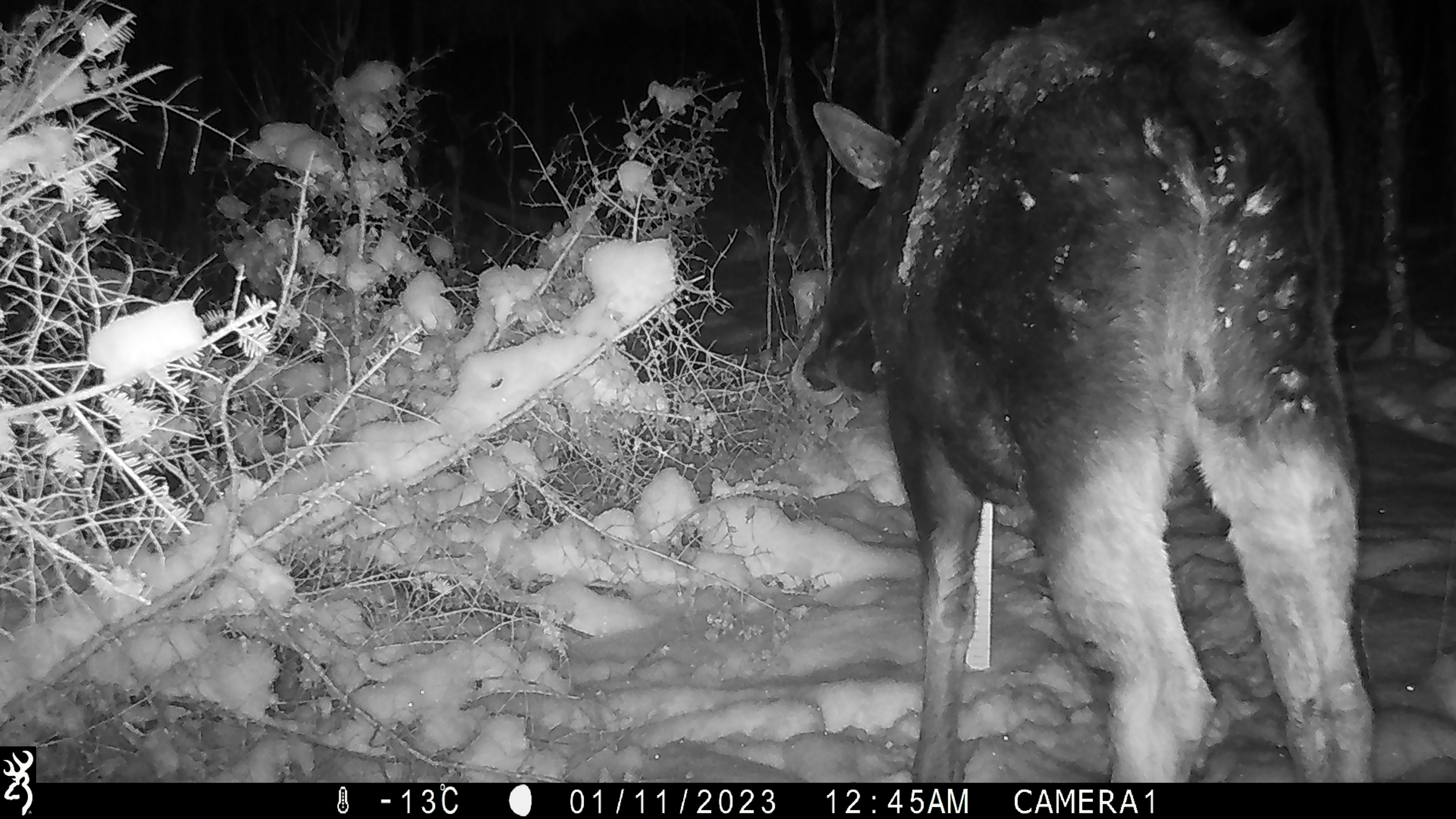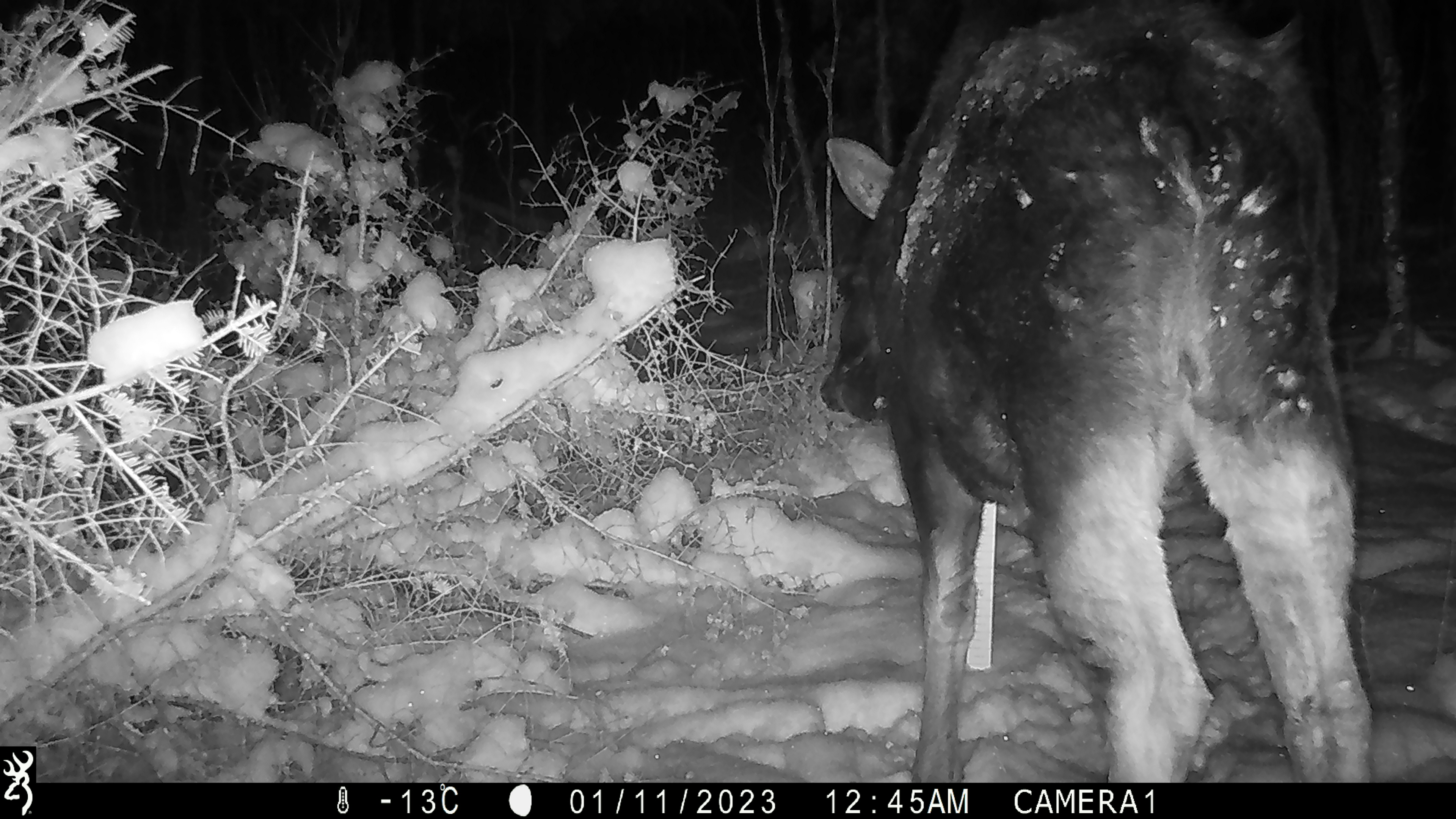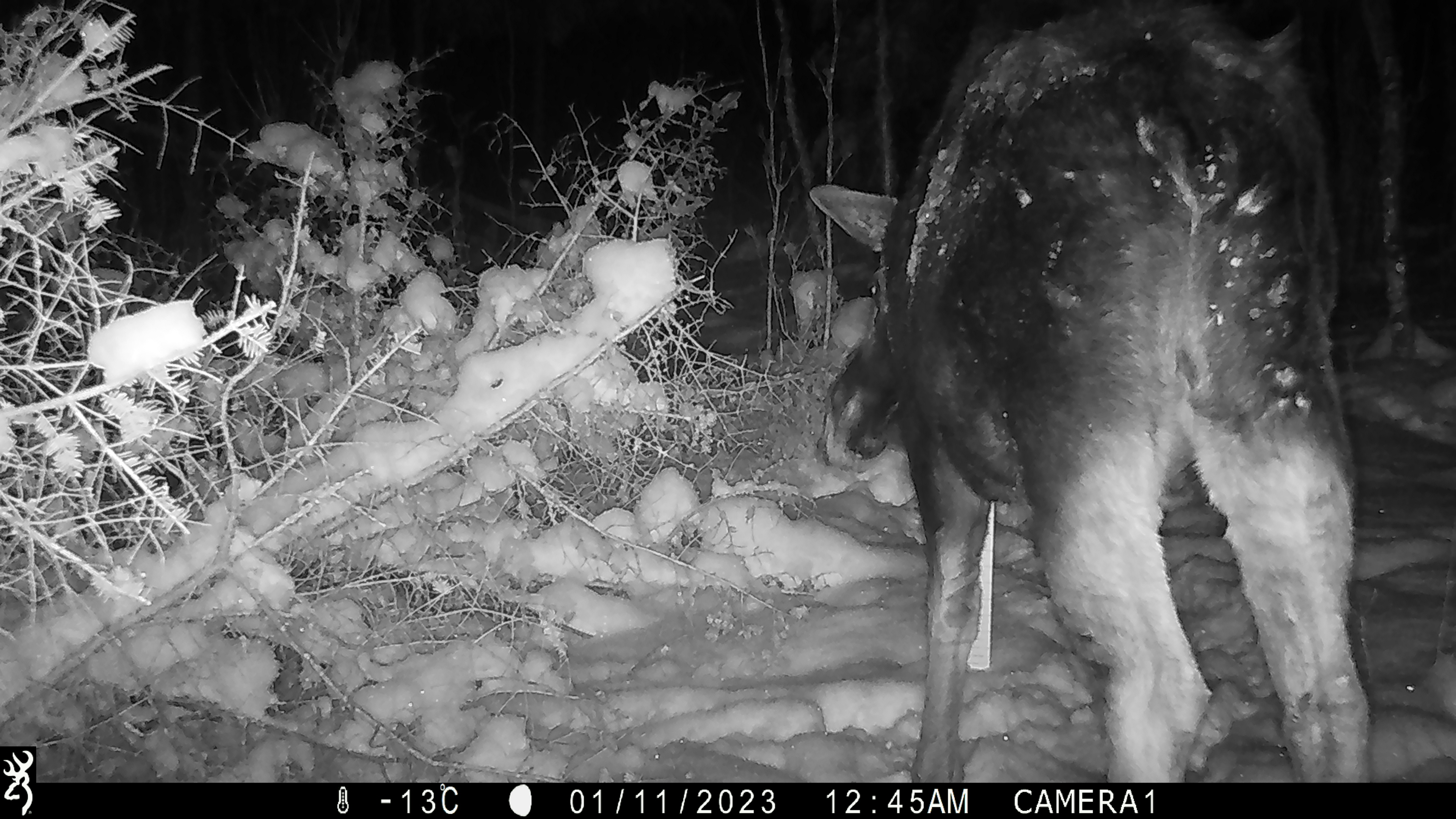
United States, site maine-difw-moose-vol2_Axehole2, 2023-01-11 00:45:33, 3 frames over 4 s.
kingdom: Animalia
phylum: Chordata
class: Mammalia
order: Artiodactyla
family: Cervidae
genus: Alces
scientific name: Alces alces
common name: moose